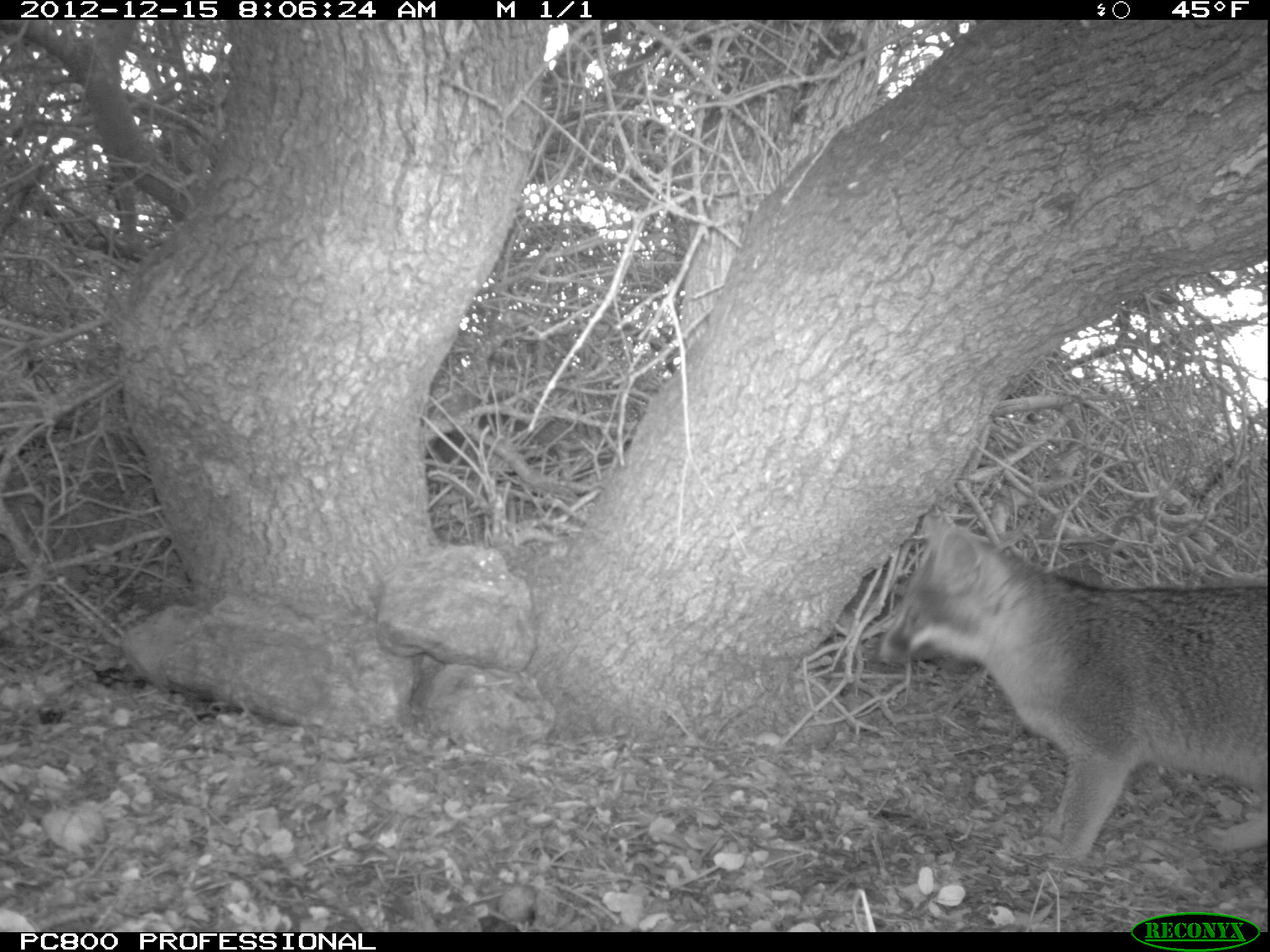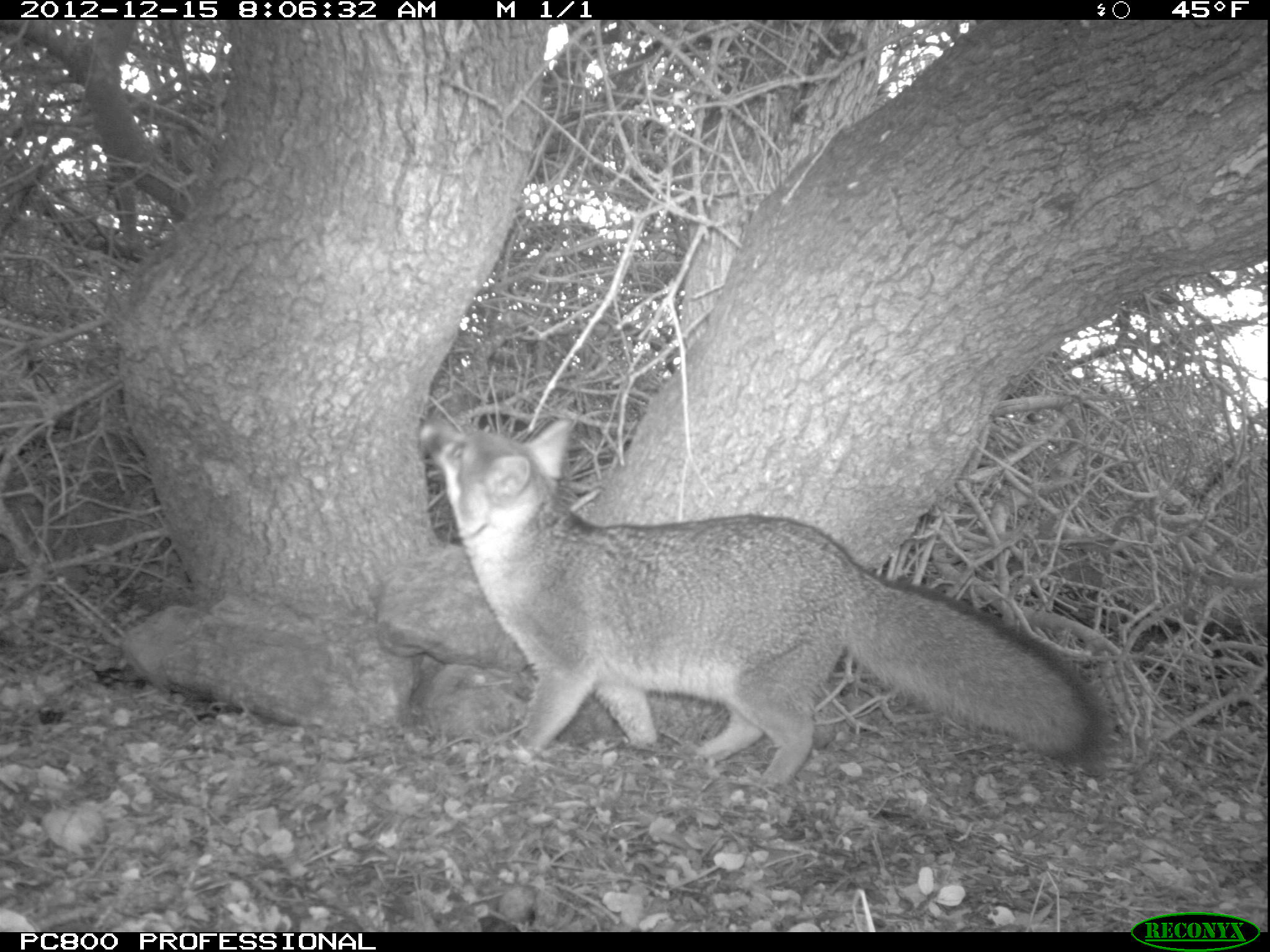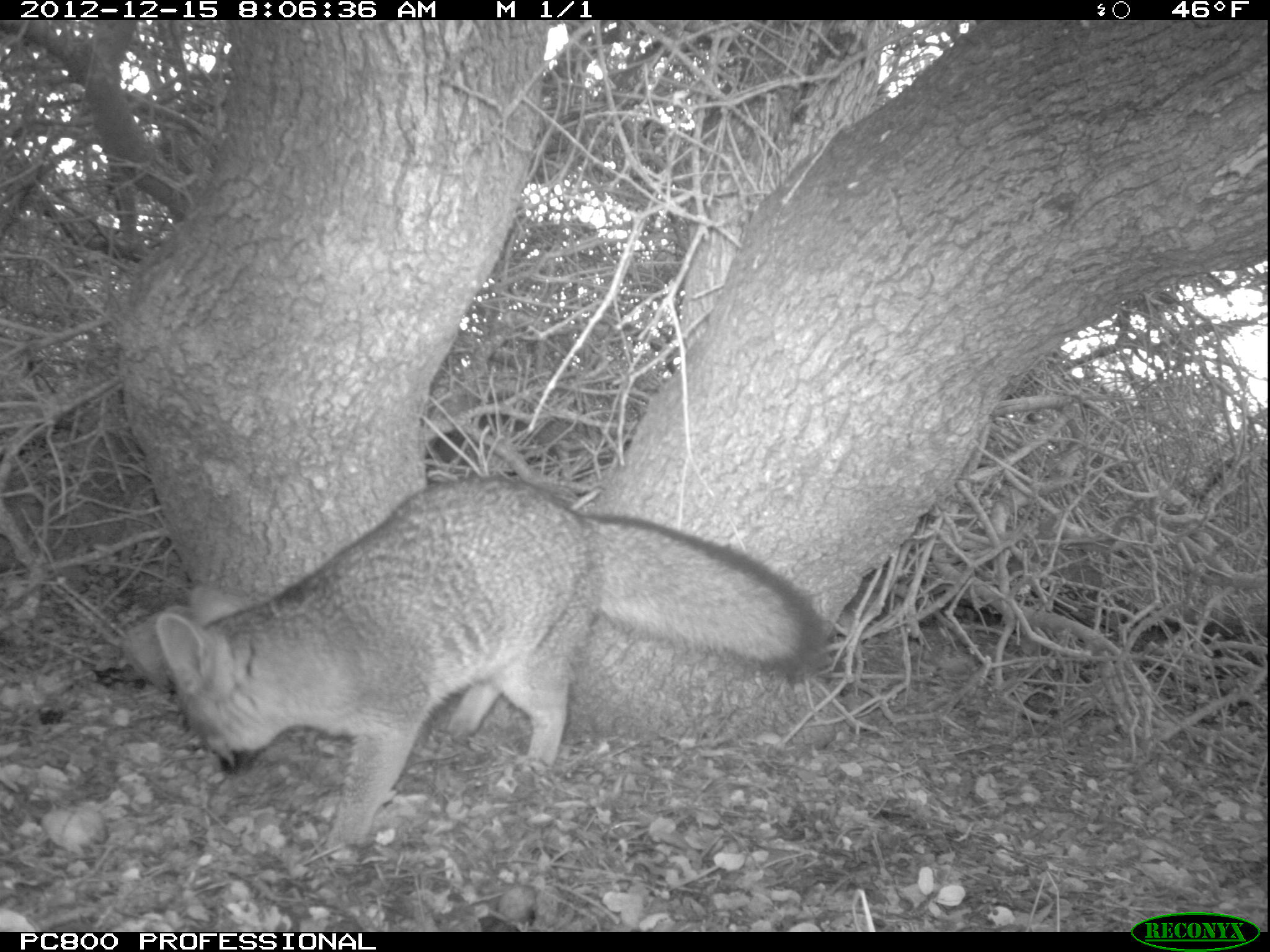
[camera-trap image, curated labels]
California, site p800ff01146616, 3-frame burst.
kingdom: Animalia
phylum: Chordata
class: Mammalia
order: Carnivora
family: Canidae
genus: Urocyon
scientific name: Urocyon littoralis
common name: island fox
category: fox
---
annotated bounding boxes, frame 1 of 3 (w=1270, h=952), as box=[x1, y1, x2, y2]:
fox: box=[871, 505, 1268, 865]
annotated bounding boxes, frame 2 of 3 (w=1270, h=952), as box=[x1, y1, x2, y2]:
fox: box=[414, 414, 1104, 788]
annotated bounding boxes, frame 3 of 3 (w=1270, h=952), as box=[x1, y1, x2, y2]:
fox: box=[149, 472, 824, 865]